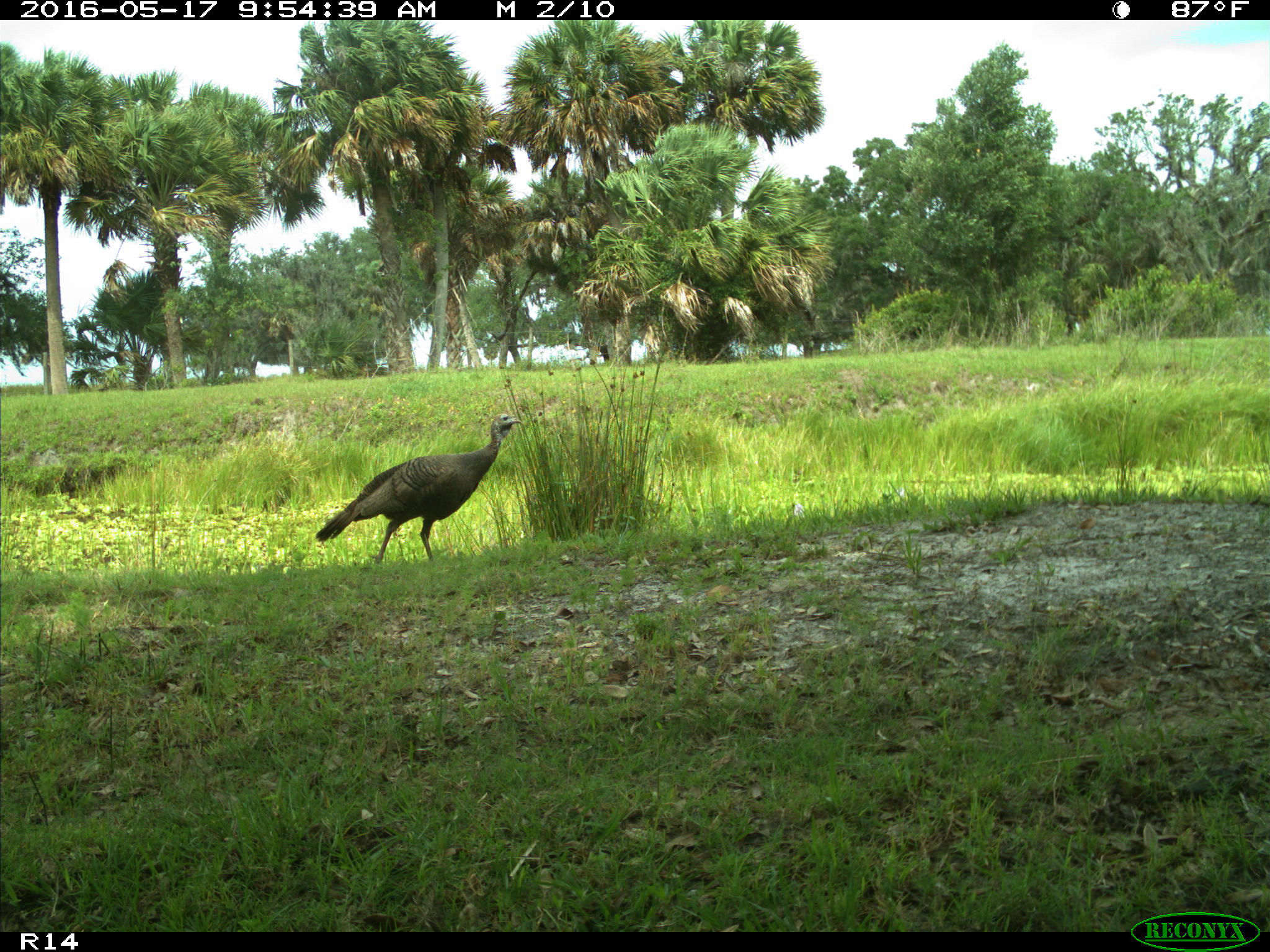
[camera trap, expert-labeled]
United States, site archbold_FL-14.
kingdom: Animalia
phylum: Chordata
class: Aves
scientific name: Aves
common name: birds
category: unidentified bird